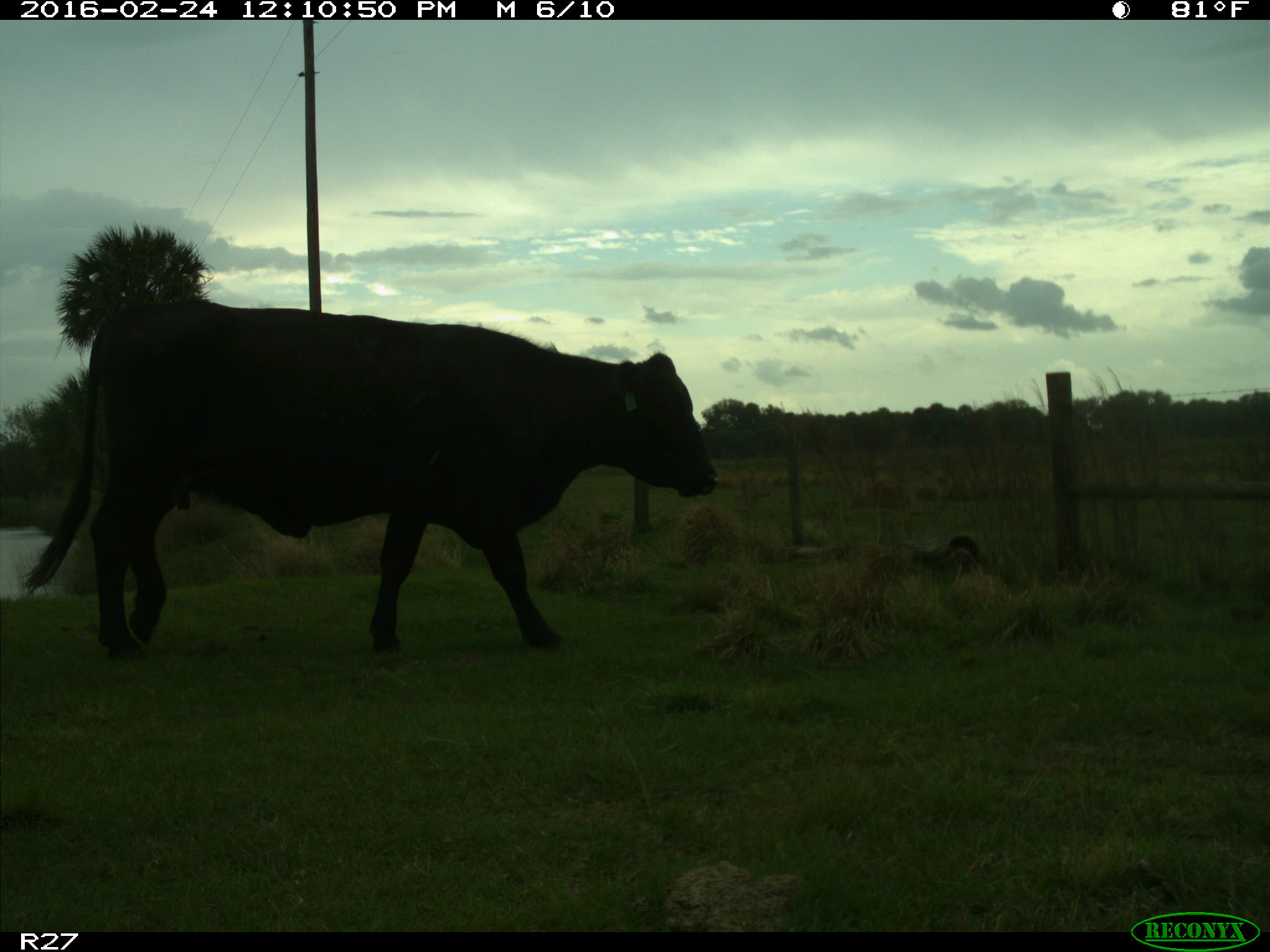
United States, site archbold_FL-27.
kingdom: Animalia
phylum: Chordata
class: Mammalia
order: Artiodactyla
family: Bovidae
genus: Bos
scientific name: Bos taurus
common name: domestic cow